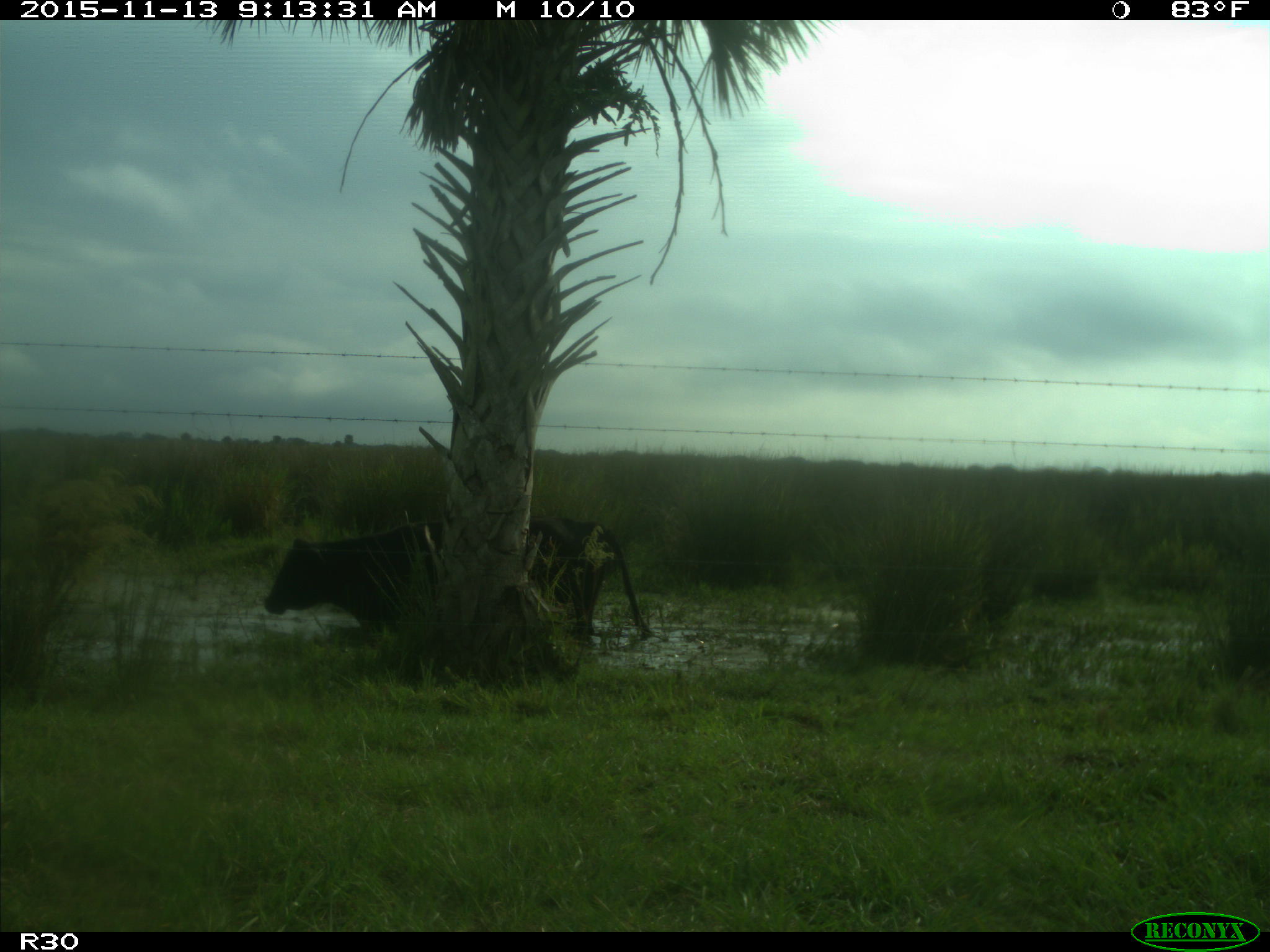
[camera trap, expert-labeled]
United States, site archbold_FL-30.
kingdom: Animalia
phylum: Chordata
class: Mammalia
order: Artiodactyla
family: Bovidae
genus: Bos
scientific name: Bos taurus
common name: domestic cow